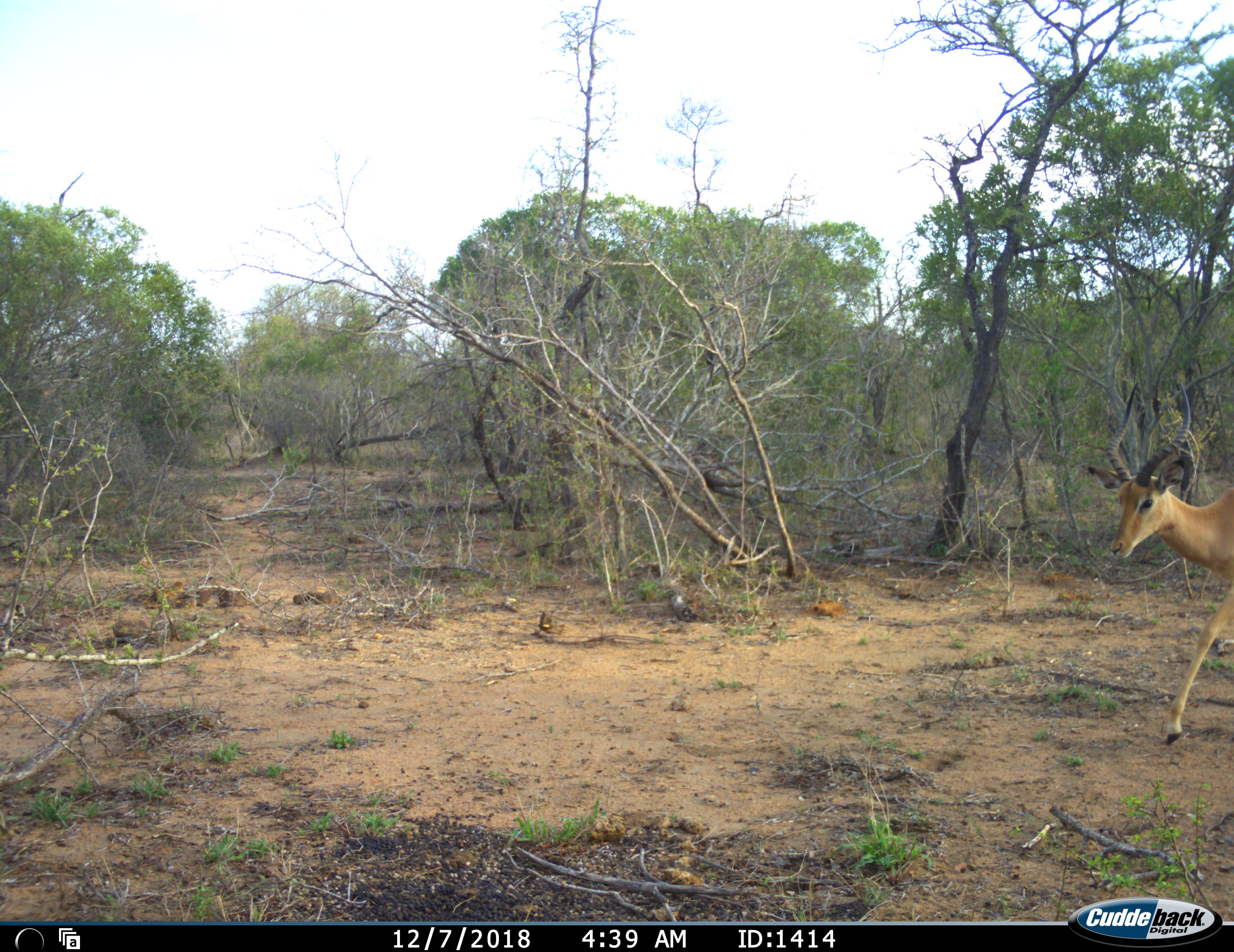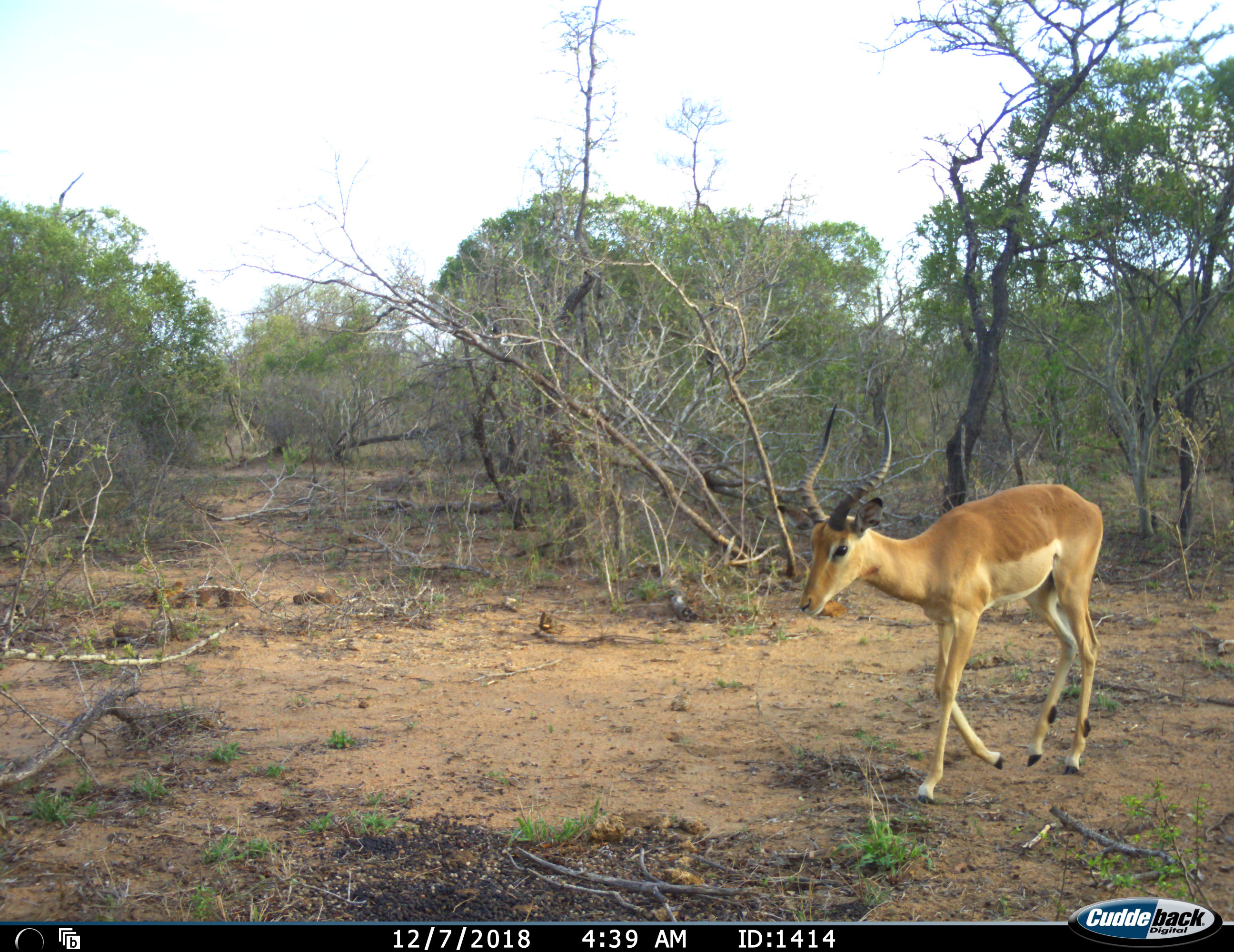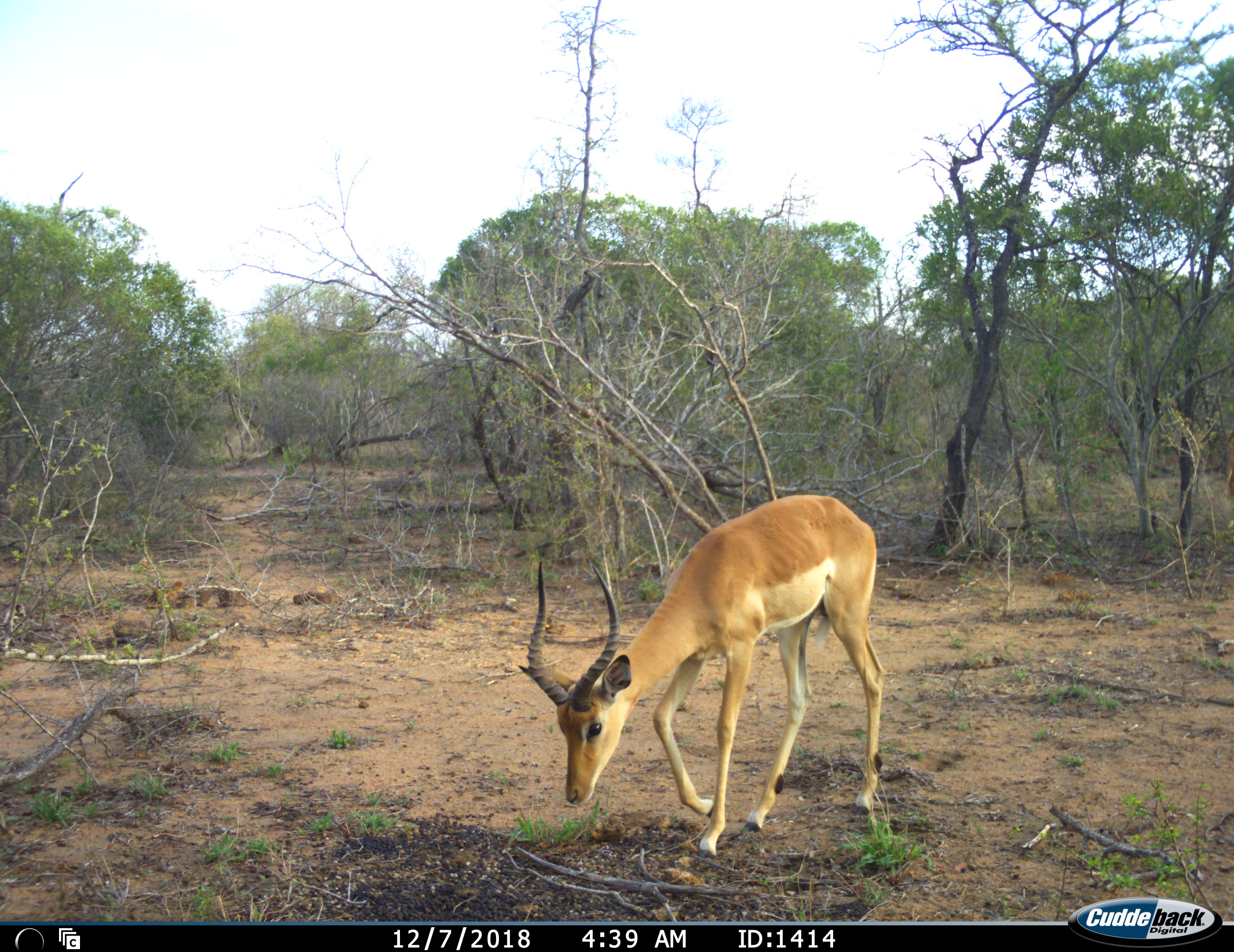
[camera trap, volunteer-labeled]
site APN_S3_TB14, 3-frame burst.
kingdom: Animalia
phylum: Chordata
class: Mammalia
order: Artiodactyla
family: Bovidae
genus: Aepyceros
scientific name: Aepyceros melampus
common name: impala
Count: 1.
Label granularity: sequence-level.